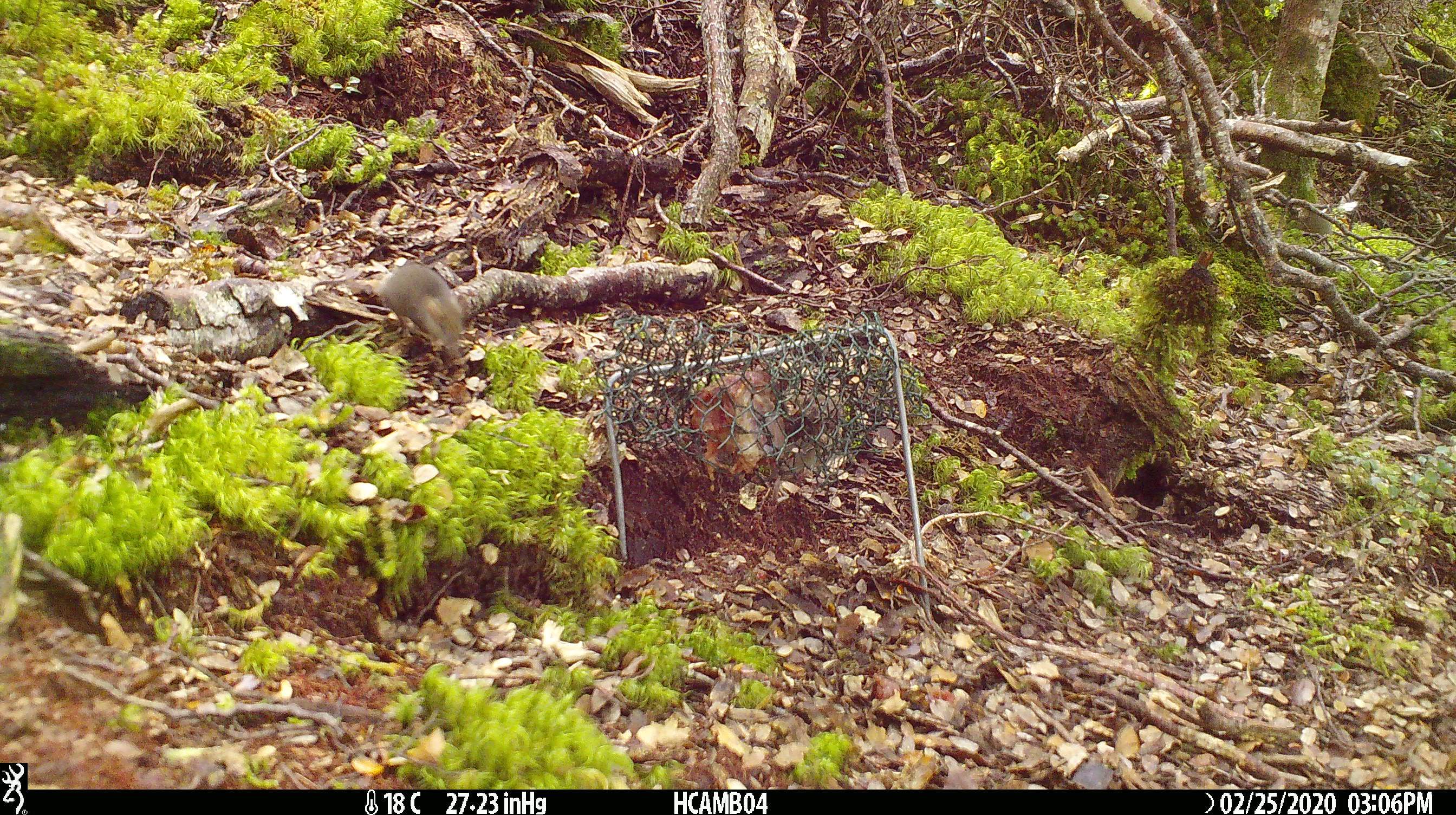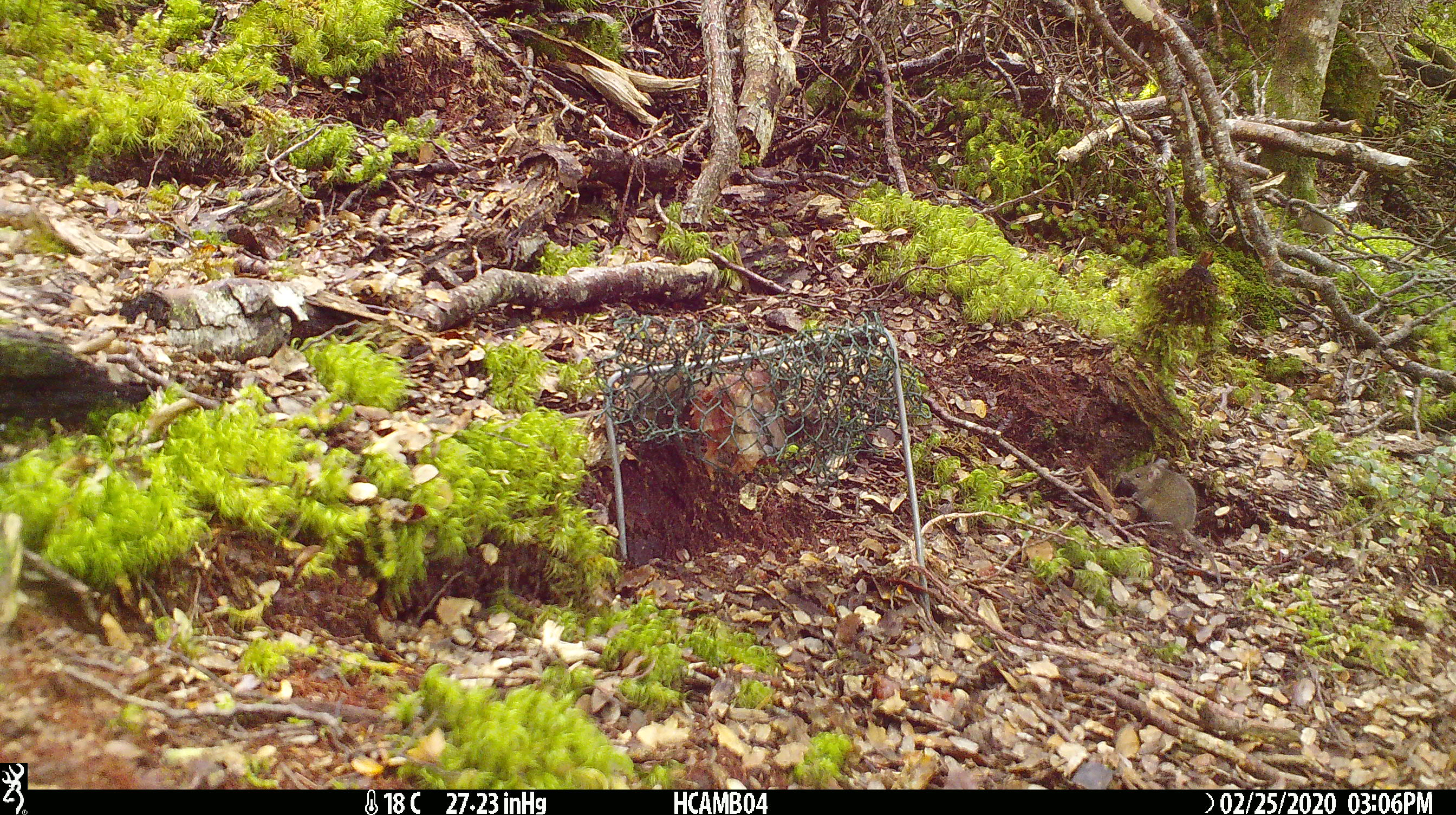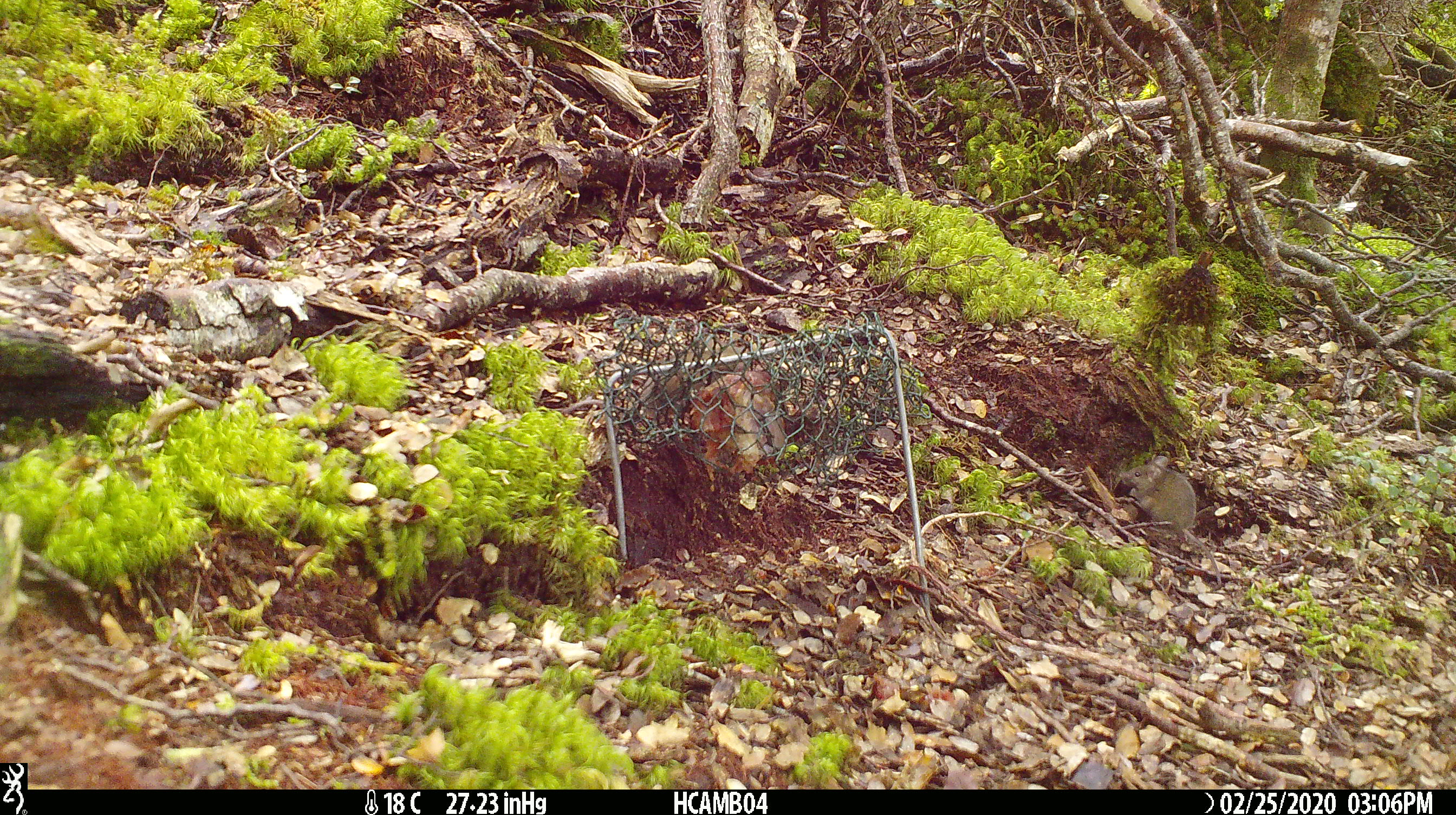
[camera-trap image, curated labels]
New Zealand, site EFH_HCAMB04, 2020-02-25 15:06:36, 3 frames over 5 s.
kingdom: Animalia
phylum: Chordata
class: Mammalia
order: Rodentia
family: Muridae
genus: Mus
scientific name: Mus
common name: mouse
Mouse (Mus).